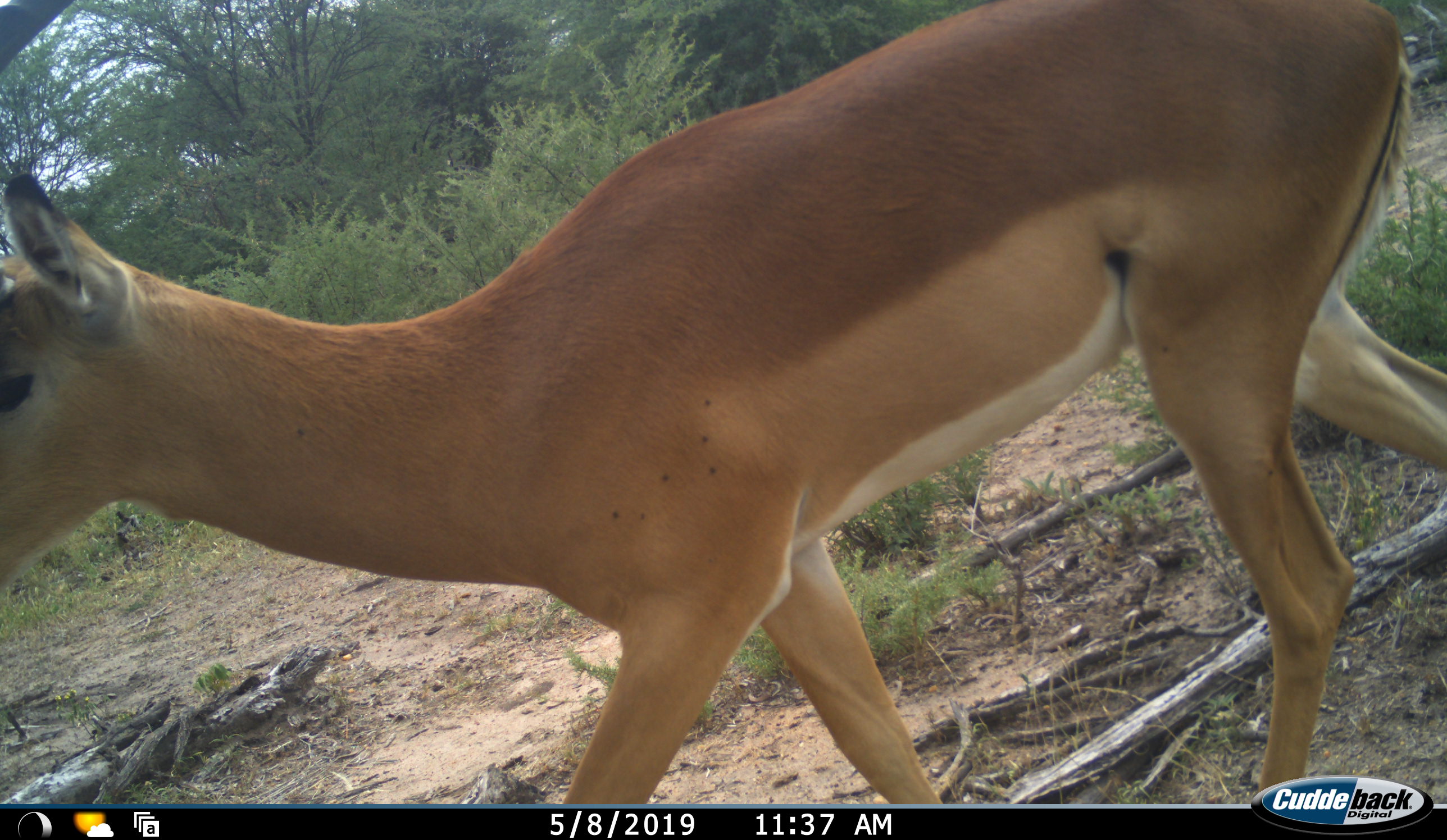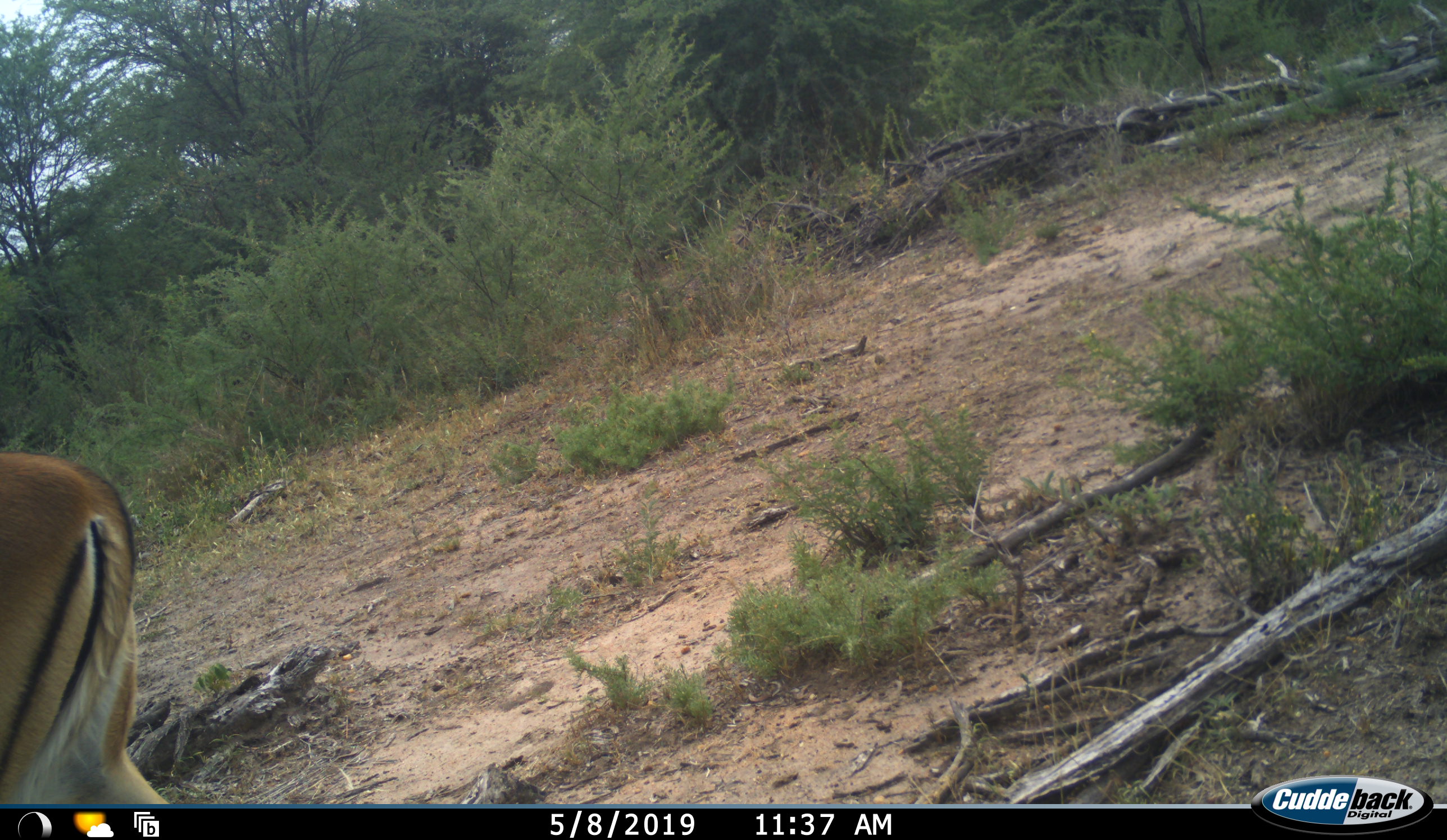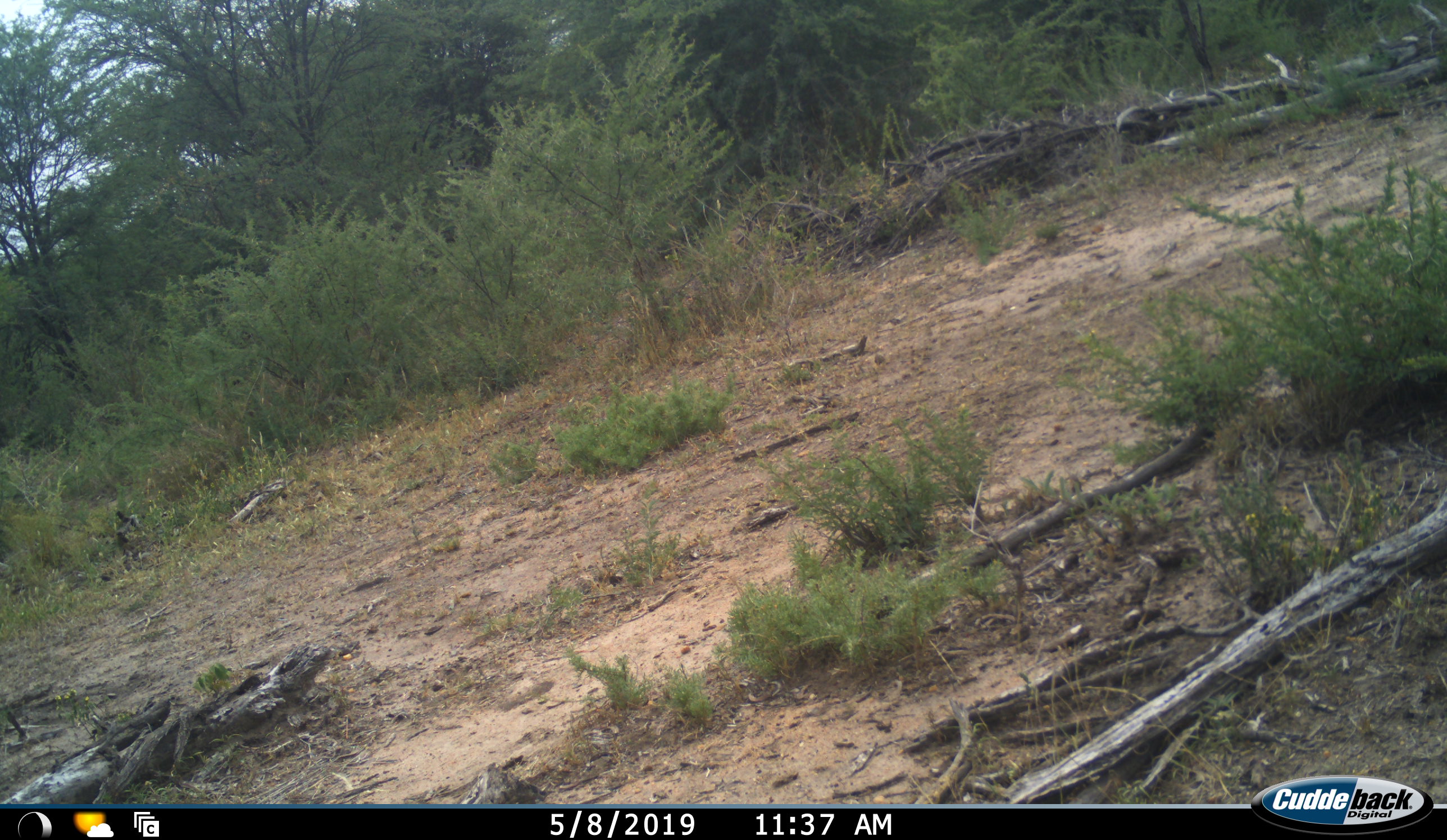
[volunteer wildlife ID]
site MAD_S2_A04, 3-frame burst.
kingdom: Animalia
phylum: Chordata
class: Mammalia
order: Artiodactyla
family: Bovidae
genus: Aepyceros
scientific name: Aepyceros melampus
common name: impala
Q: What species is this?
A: Impala (Aepyceros melampus).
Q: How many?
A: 1.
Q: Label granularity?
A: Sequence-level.